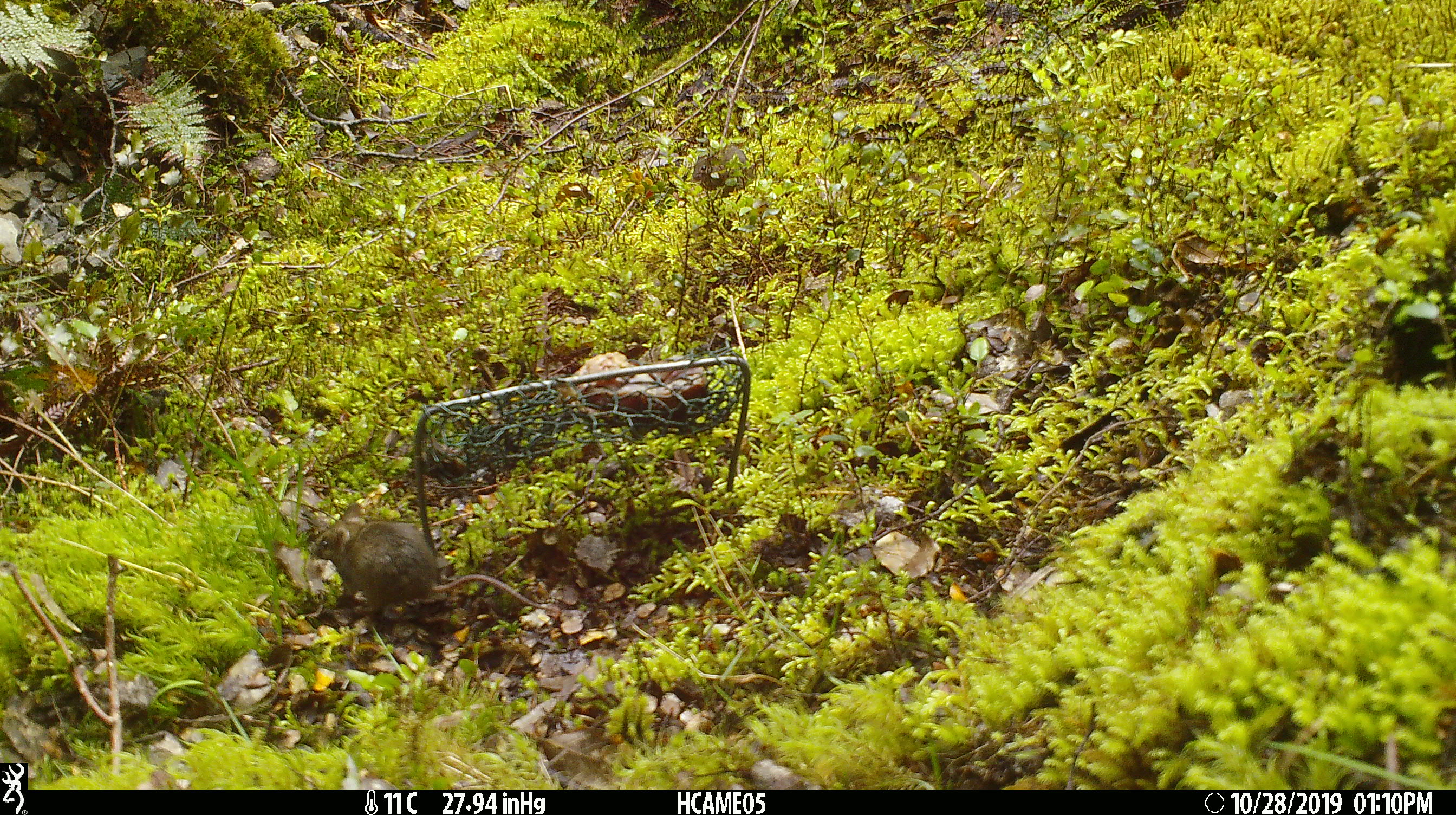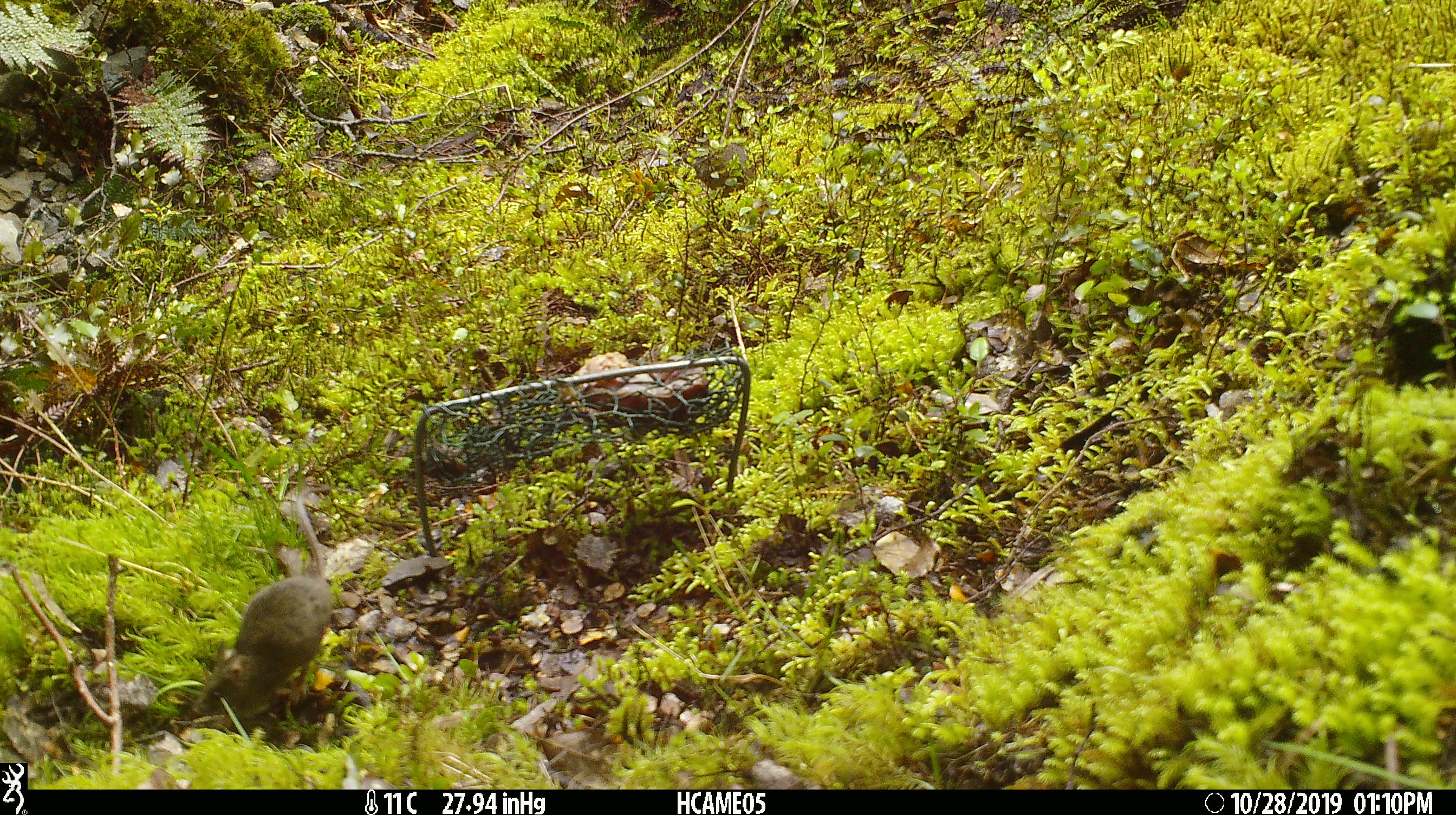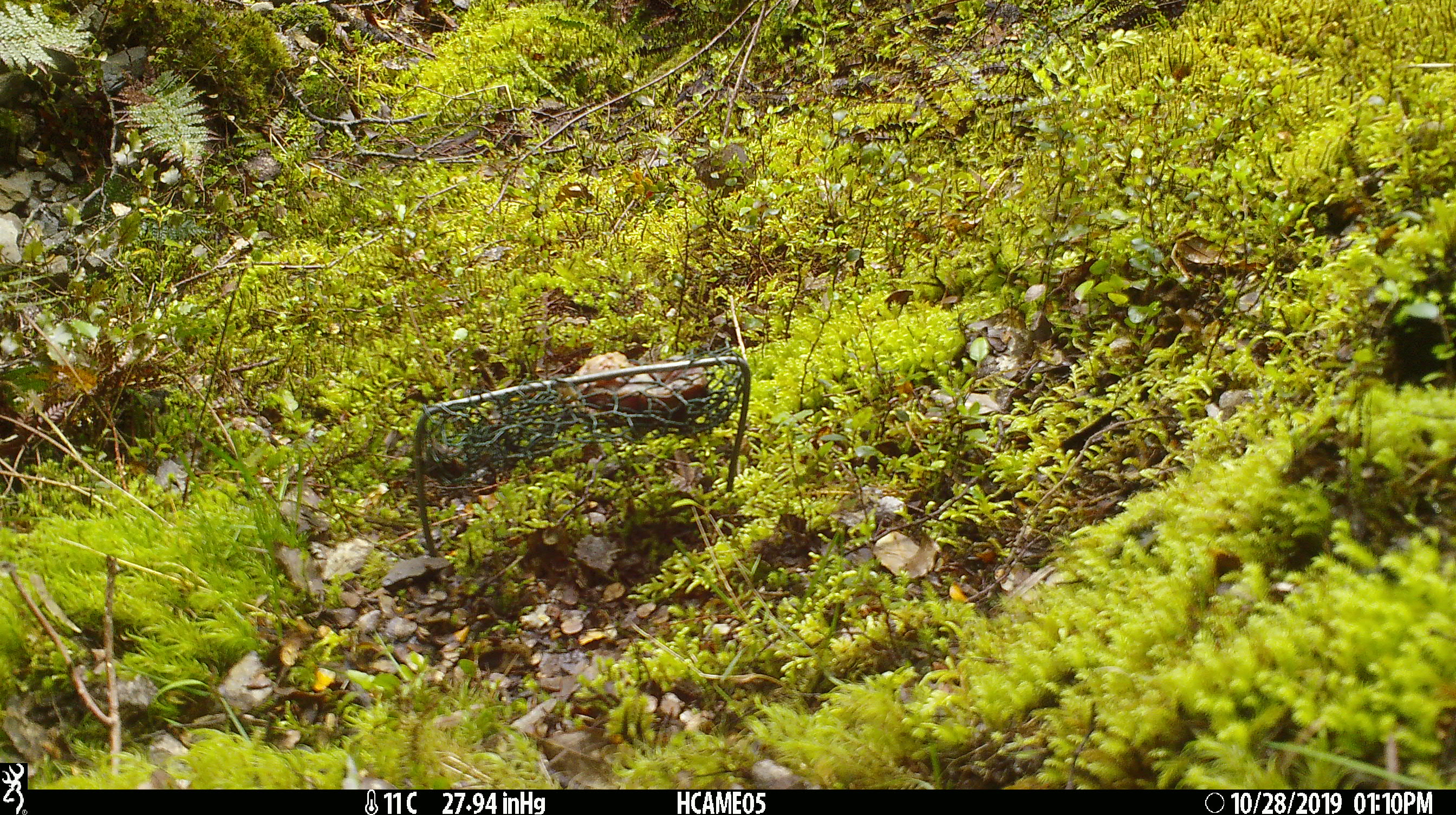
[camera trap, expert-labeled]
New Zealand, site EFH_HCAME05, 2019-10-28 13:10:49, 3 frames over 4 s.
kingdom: Animalia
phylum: Chordata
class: Mammalia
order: Rodentia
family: Muridae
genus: Mus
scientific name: Mus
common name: mouse